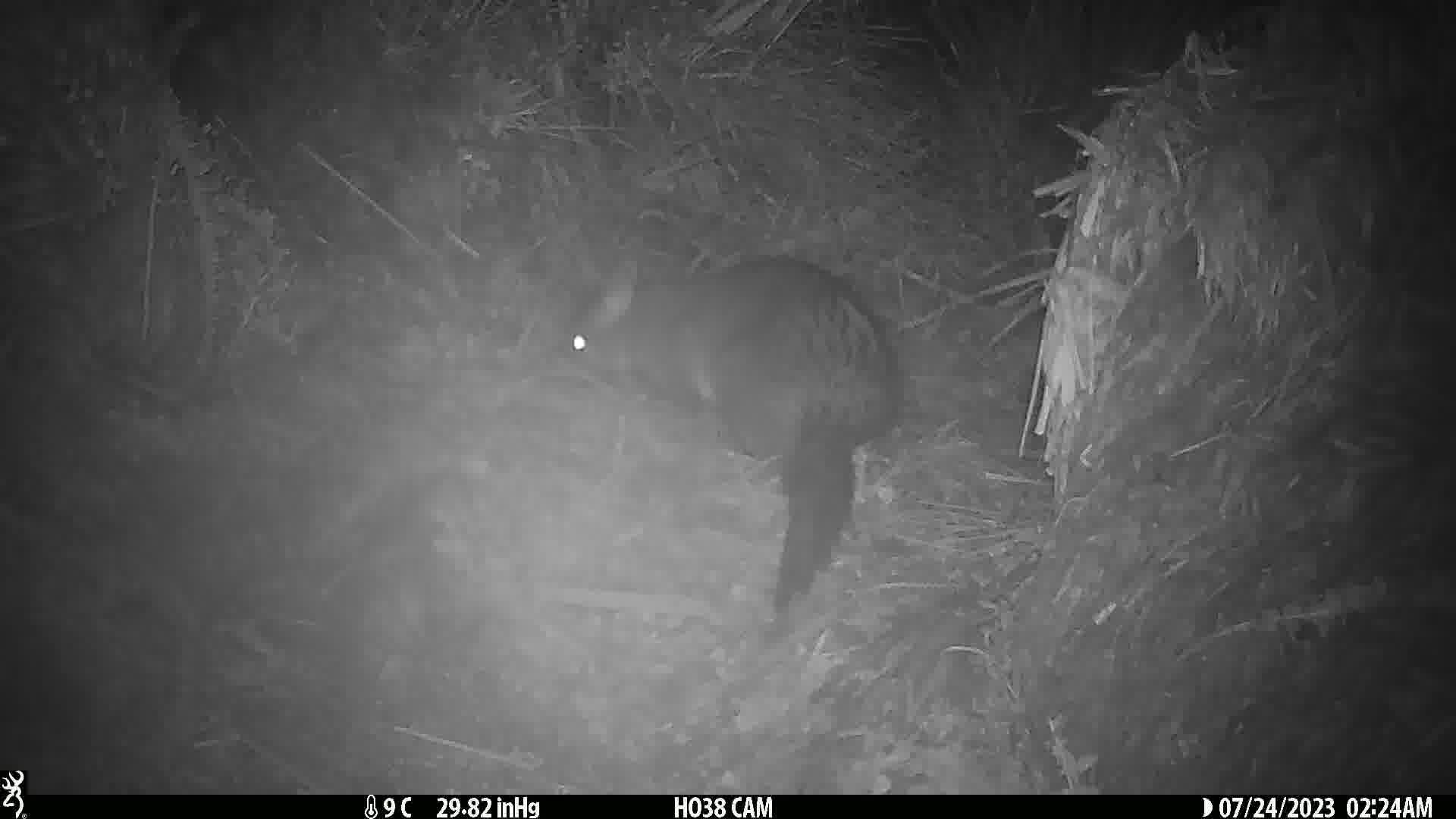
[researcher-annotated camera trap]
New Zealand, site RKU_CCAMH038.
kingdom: Animalia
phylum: Chordata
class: Mammalia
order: Diprotodontia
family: Phalangeridae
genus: Trichosurus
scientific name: Trichosurus vulpecula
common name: common brushtail possum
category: possum